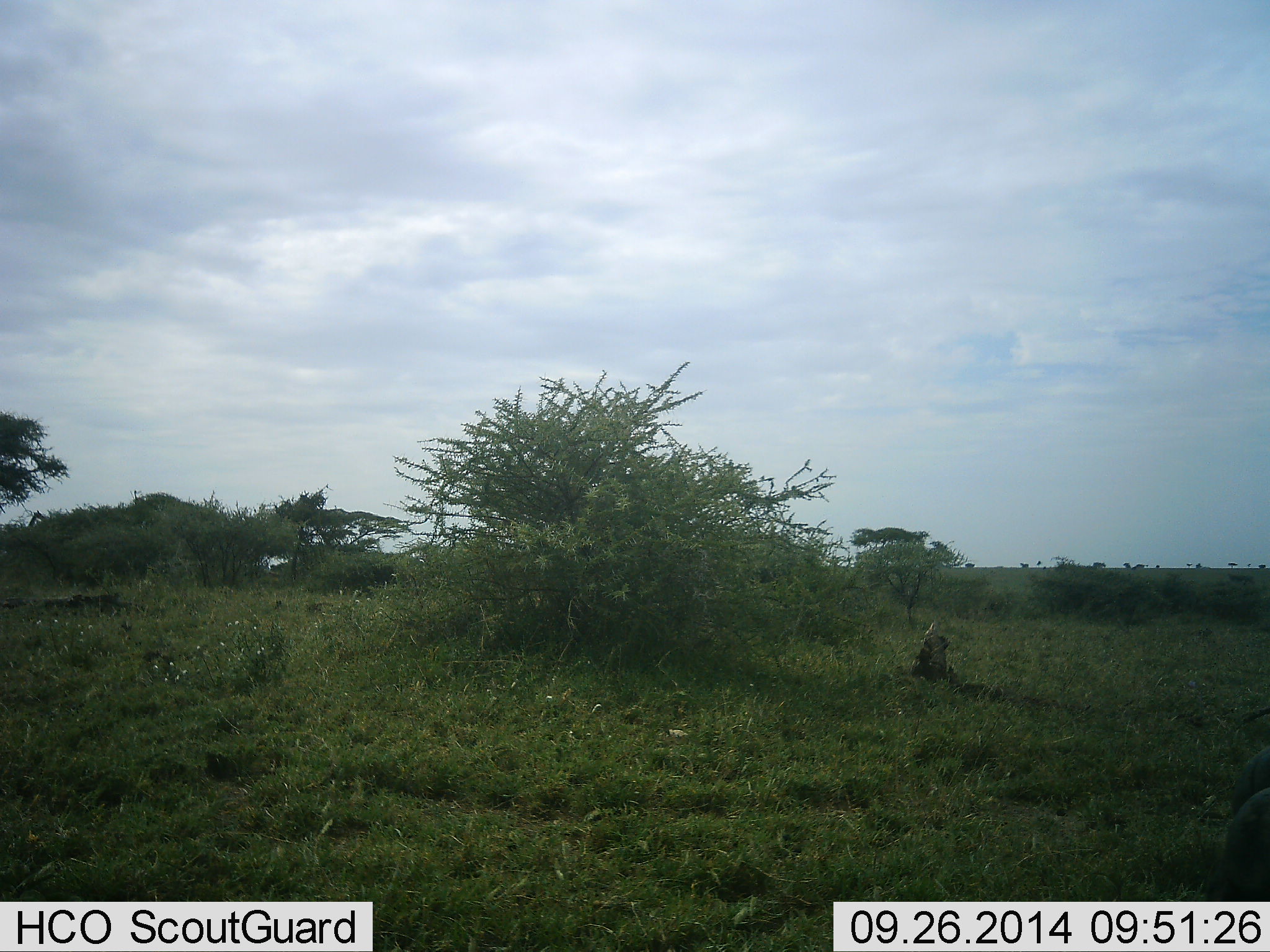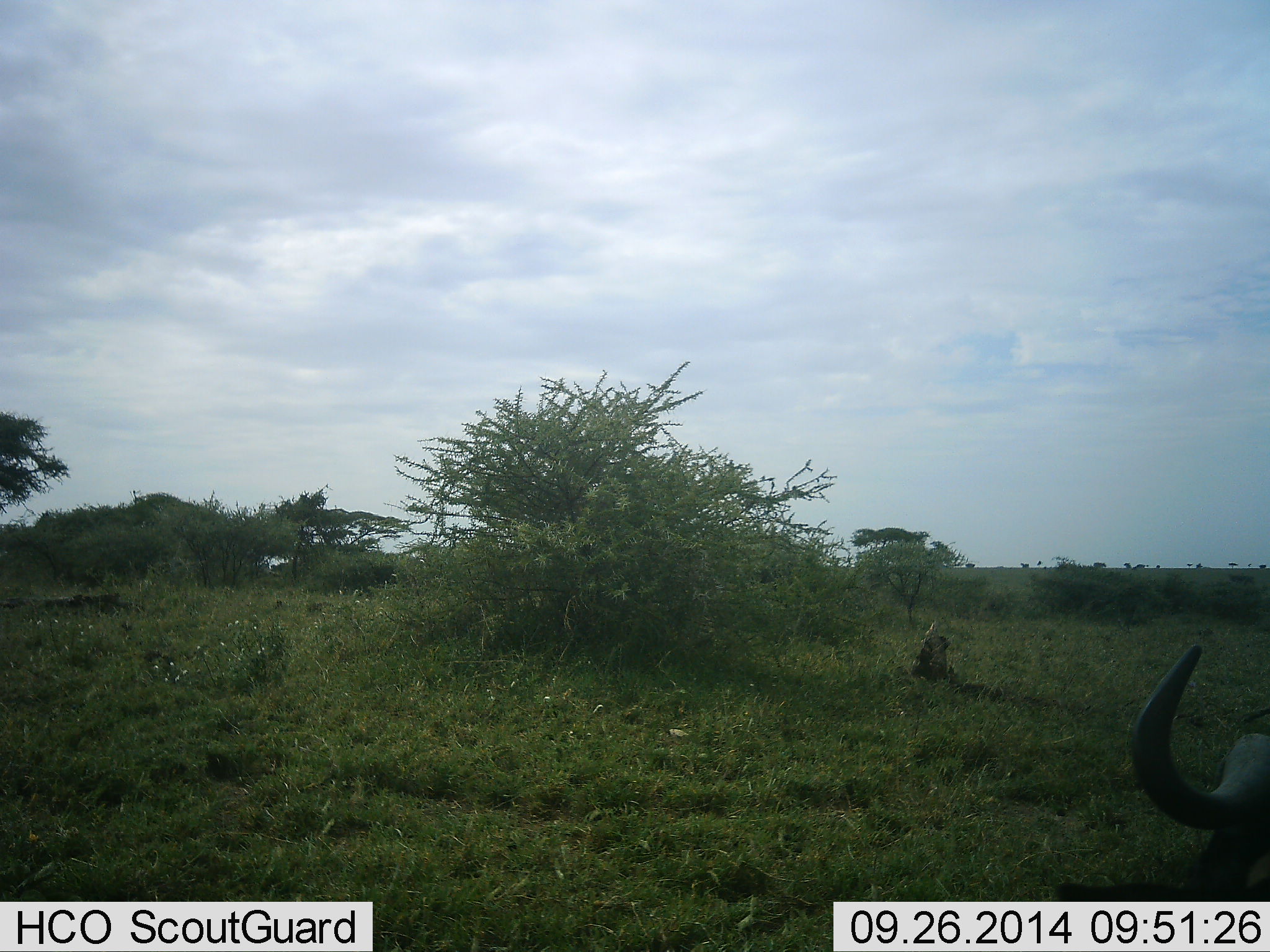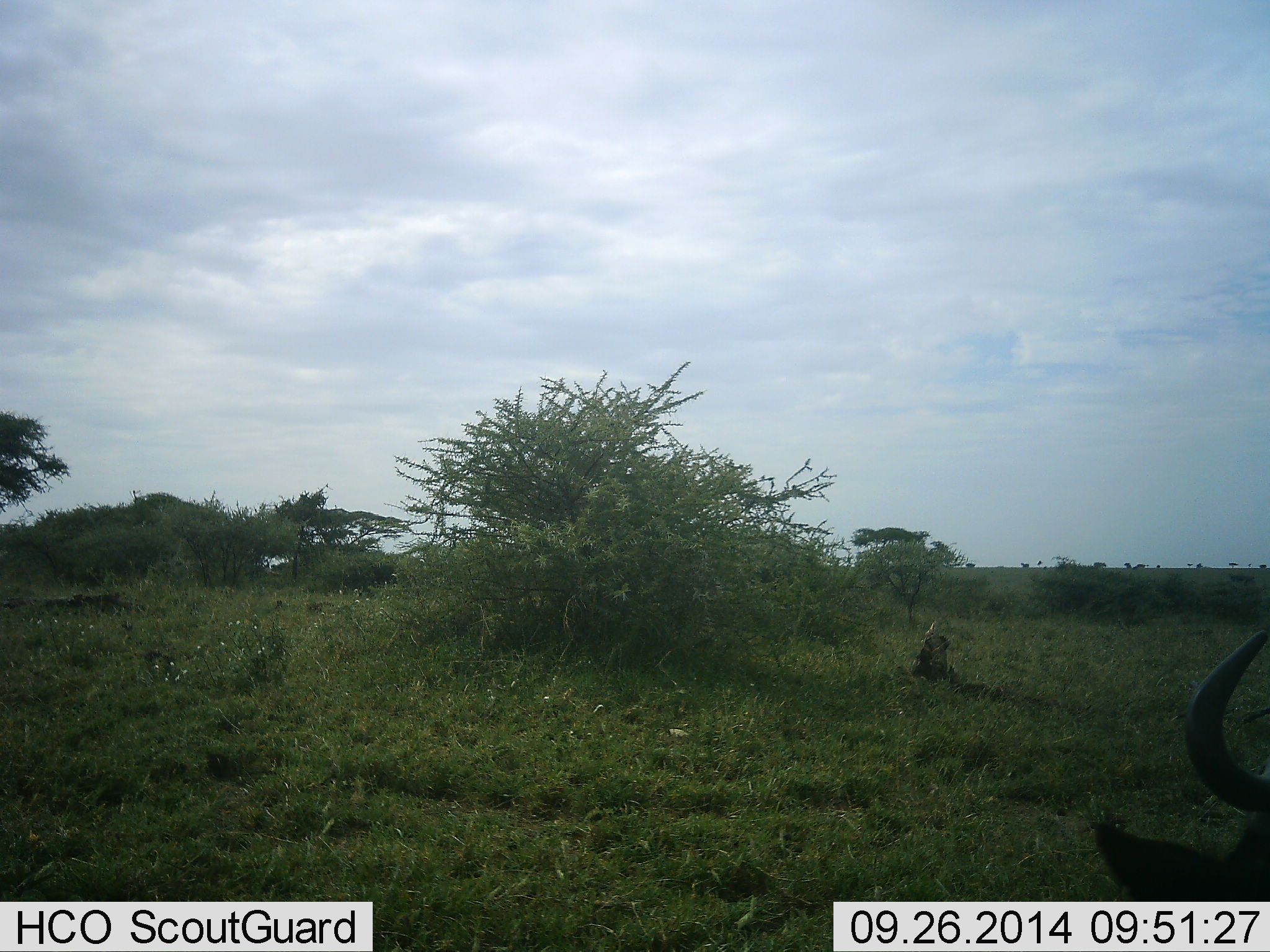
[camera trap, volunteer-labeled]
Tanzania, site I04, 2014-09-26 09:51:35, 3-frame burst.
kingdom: Animalia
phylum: Chordata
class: Mammalia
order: Artiodactyla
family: Bovidae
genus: Connochaetes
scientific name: Connochaetes taurinus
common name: blue wildebeest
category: wildebeest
Wildebeest (blue wildebeest) (Connochaetes taurinus), count 1. Behavior (volunteer vote fractions): standing 15%, resting 38%, moving 23%, interacting 0%. Young present (vote fraction): 0%. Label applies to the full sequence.